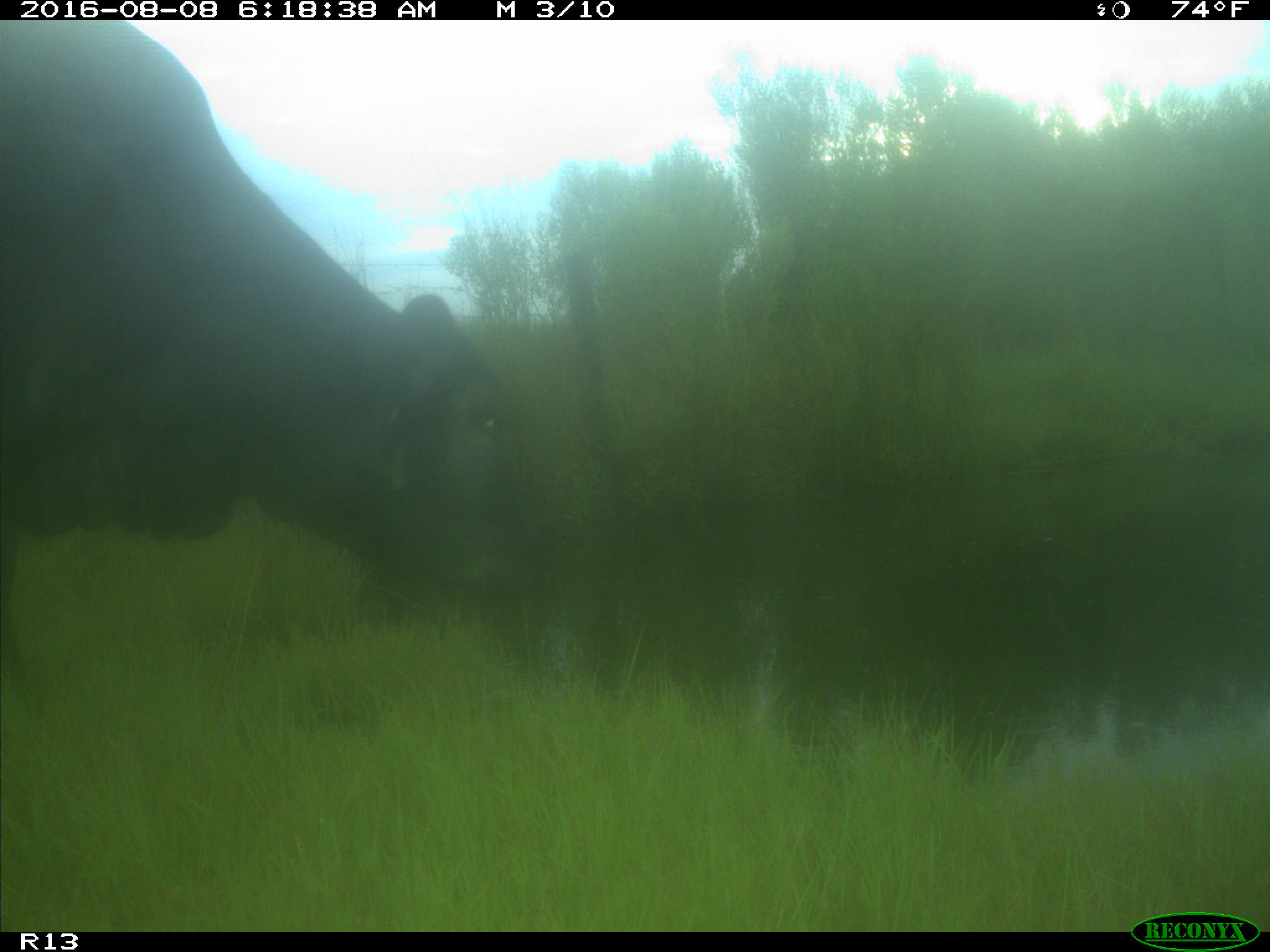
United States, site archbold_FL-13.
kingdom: Animalia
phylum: Chordata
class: Mammalia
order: Artiodactyla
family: Bovidae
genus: Bos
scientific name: Bos taurus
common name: domestic cow